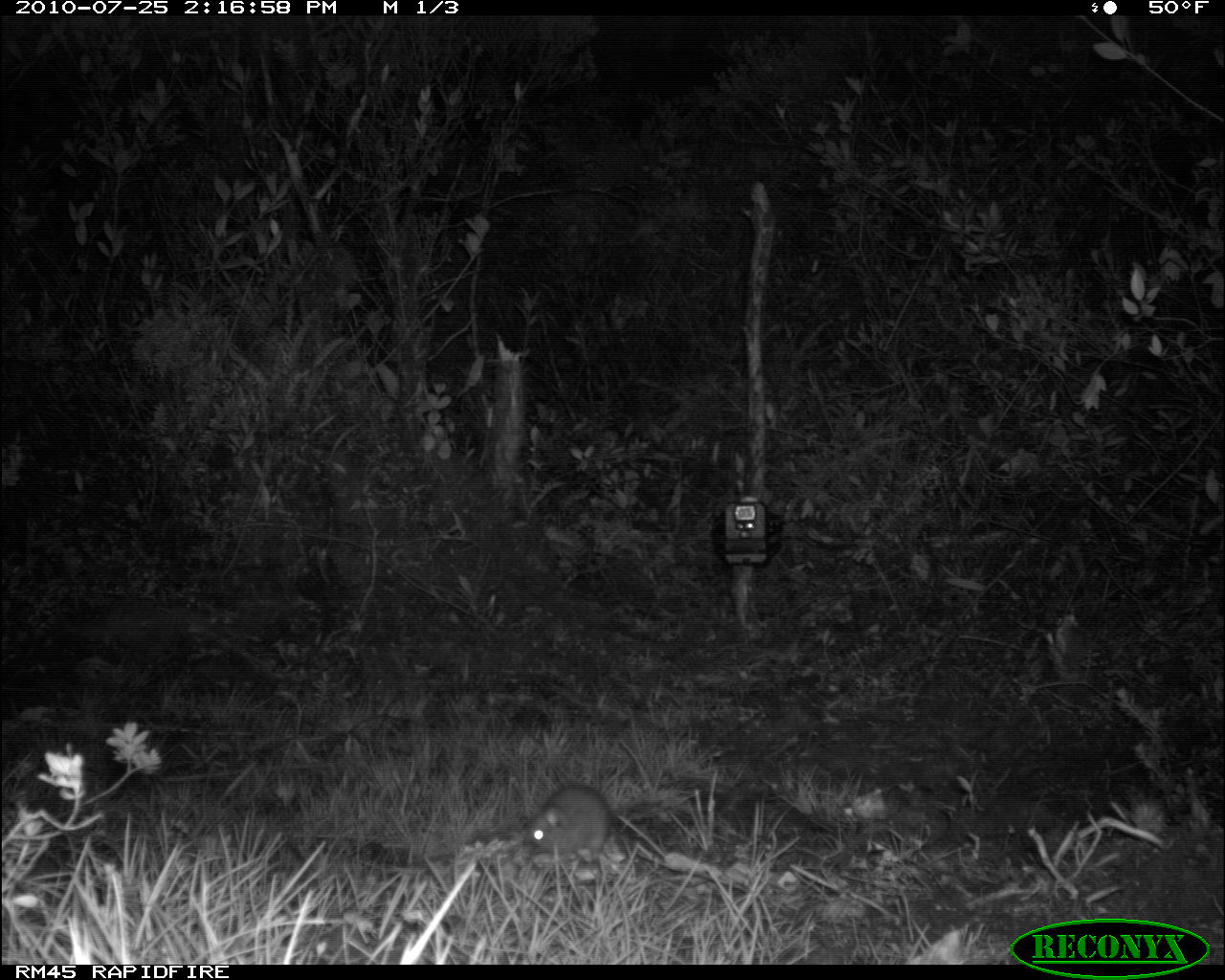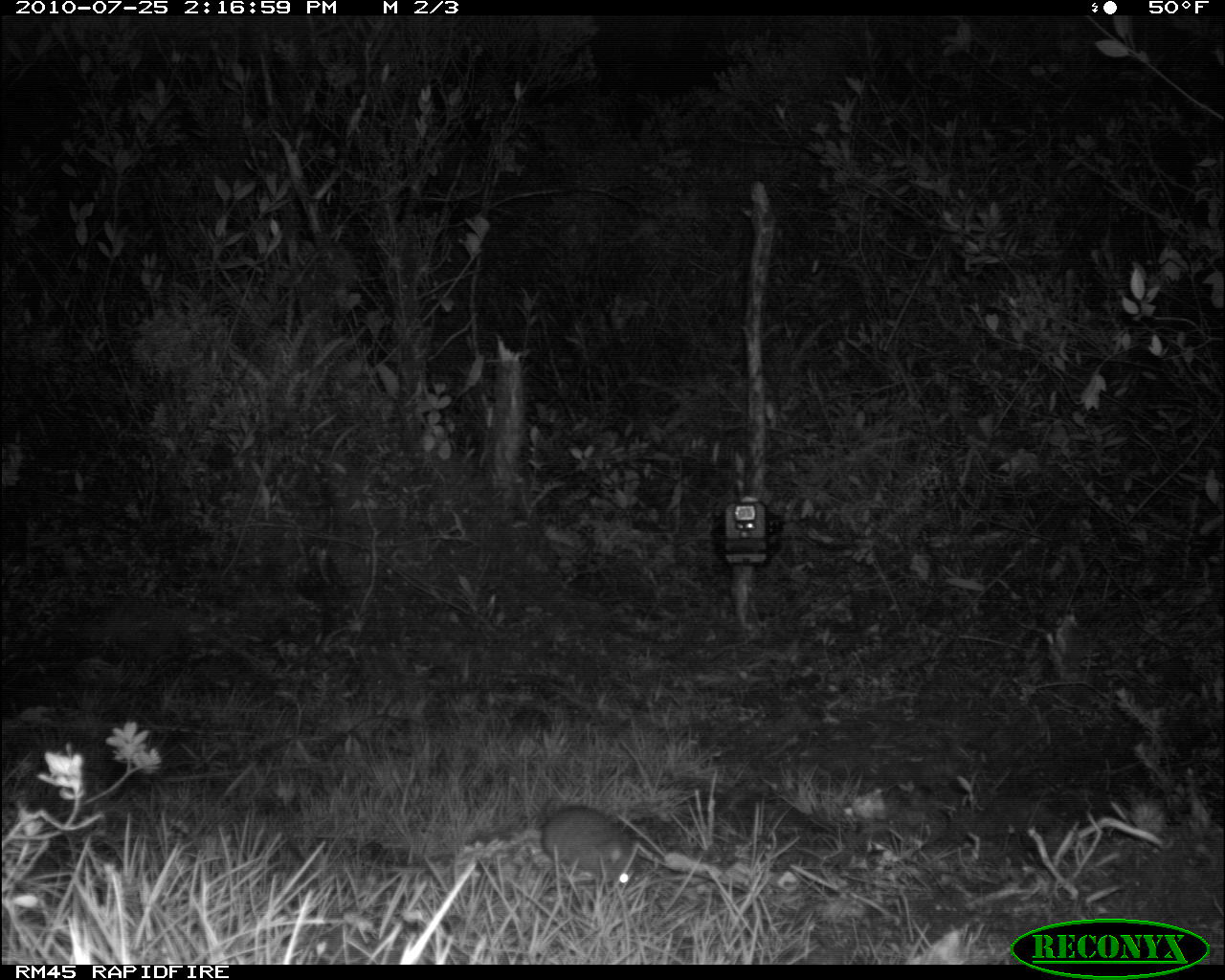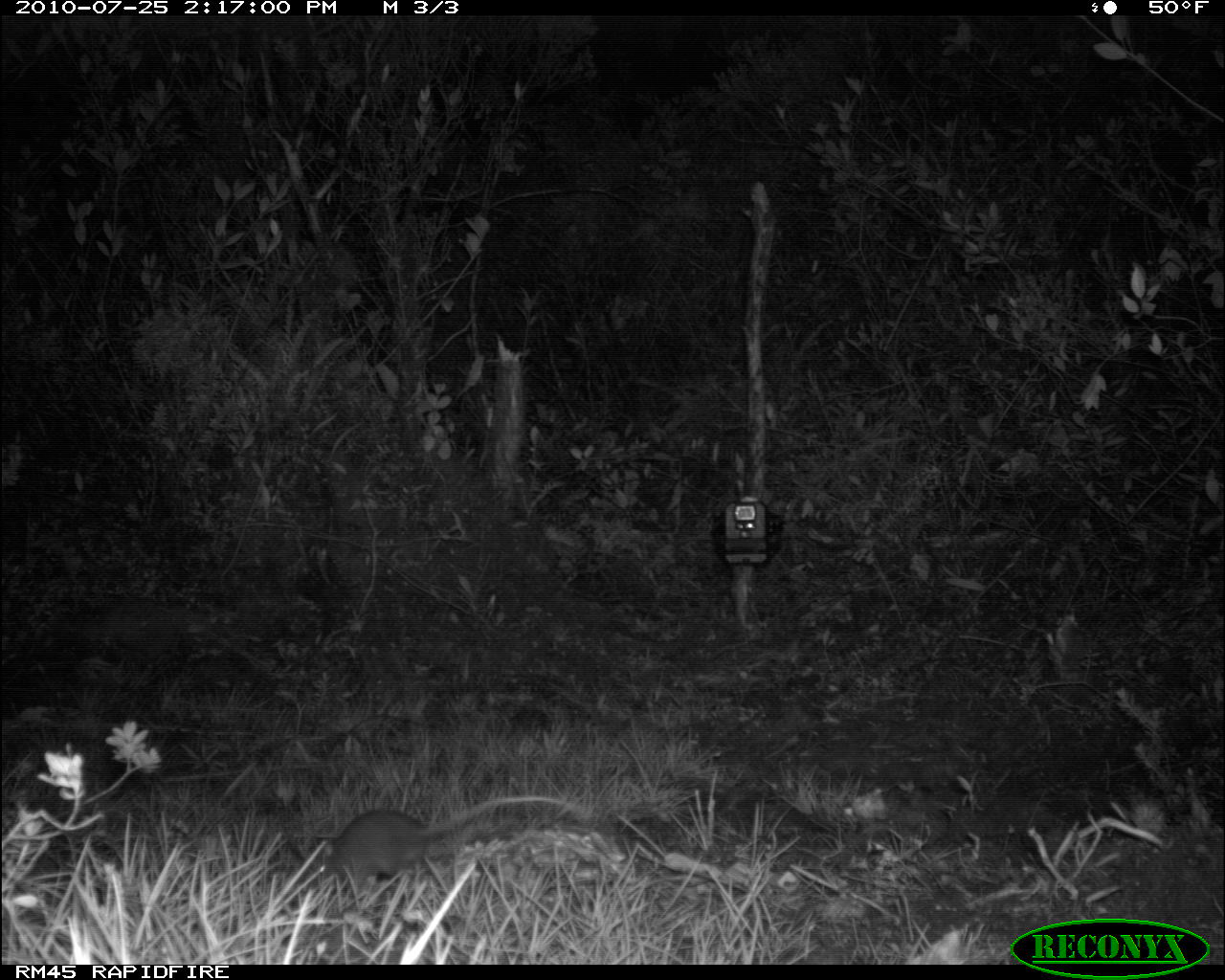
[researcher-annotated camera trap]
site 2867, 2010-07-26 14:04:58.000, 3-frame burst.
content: unidentified animal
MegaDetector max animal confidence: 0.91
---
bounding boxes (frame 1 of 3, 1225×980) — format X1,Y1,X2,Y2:
unknown: 521,780,630,858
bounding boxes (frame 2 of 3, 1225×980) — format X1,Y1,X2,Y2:
unknown: 541,796,640,886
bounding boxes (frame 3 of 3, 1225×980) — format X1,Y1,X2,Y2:
unknown: 318,795,574,895